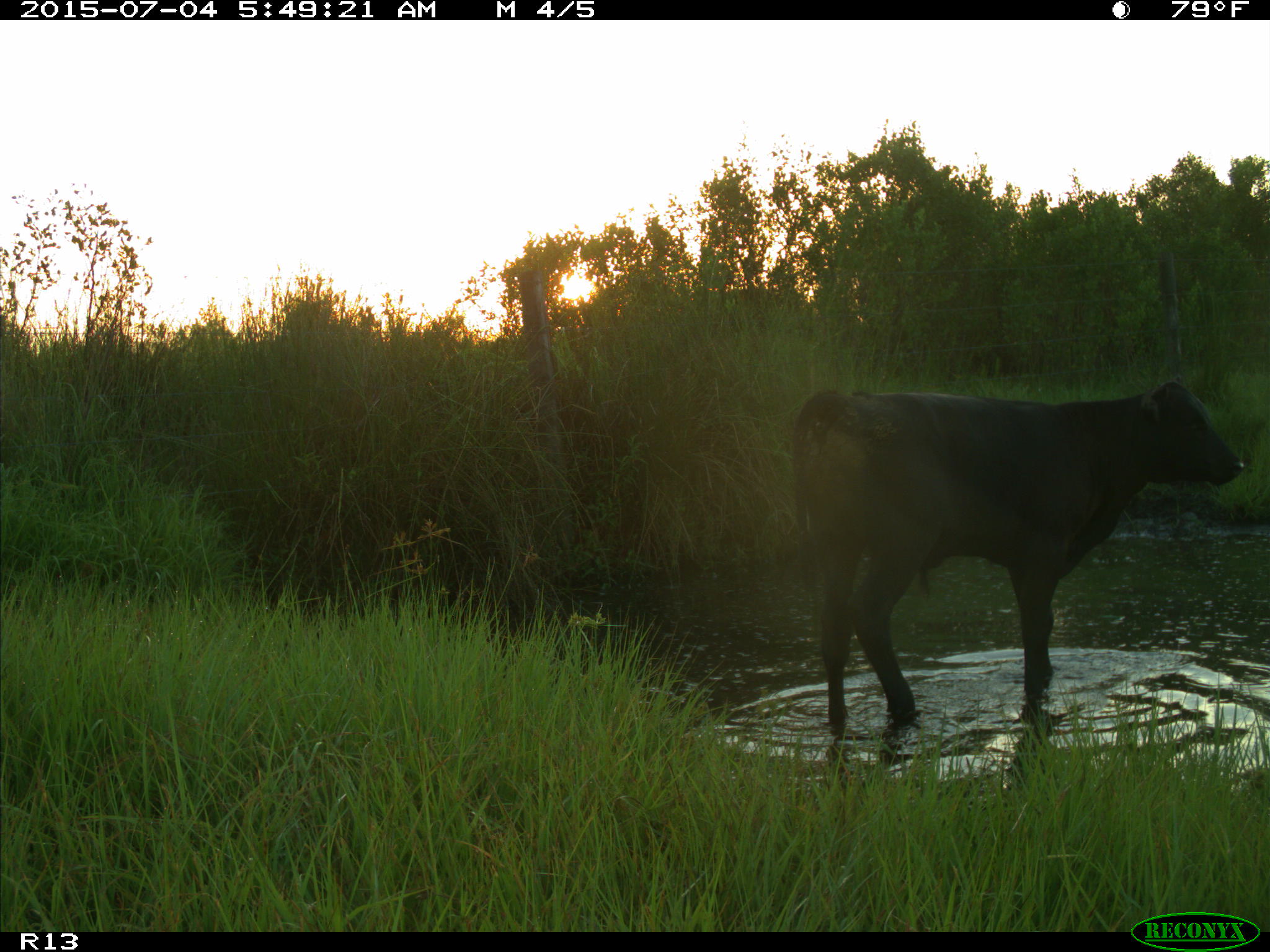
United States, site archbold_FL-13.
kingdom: Animalia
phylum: Chordata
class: Mammalia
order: Artiodactyla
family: Bovidae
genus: Bos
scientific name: Bos taurus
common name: domestic cow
Bos taurus (domestic cow).